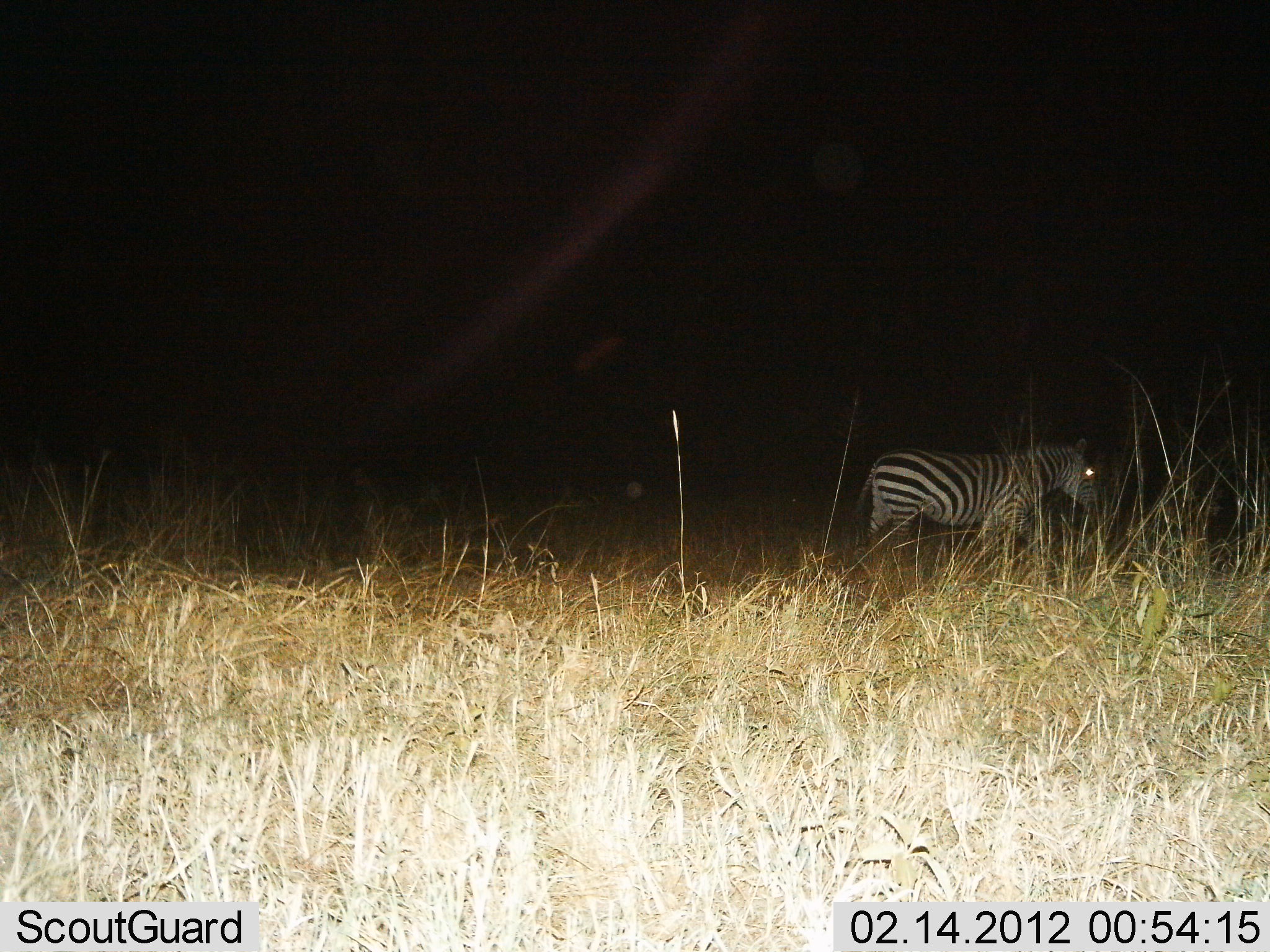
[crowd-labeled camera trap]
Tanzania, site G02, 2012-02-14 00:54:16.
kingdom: Animalia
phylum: Chordata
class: Mammalia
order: Perissodactyla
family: Equidae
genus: Equus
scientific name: Equus quagga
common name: plains zebra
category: zebra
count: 1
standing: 50%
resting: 0%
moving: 50%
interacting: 0%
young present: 0%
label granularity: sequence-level